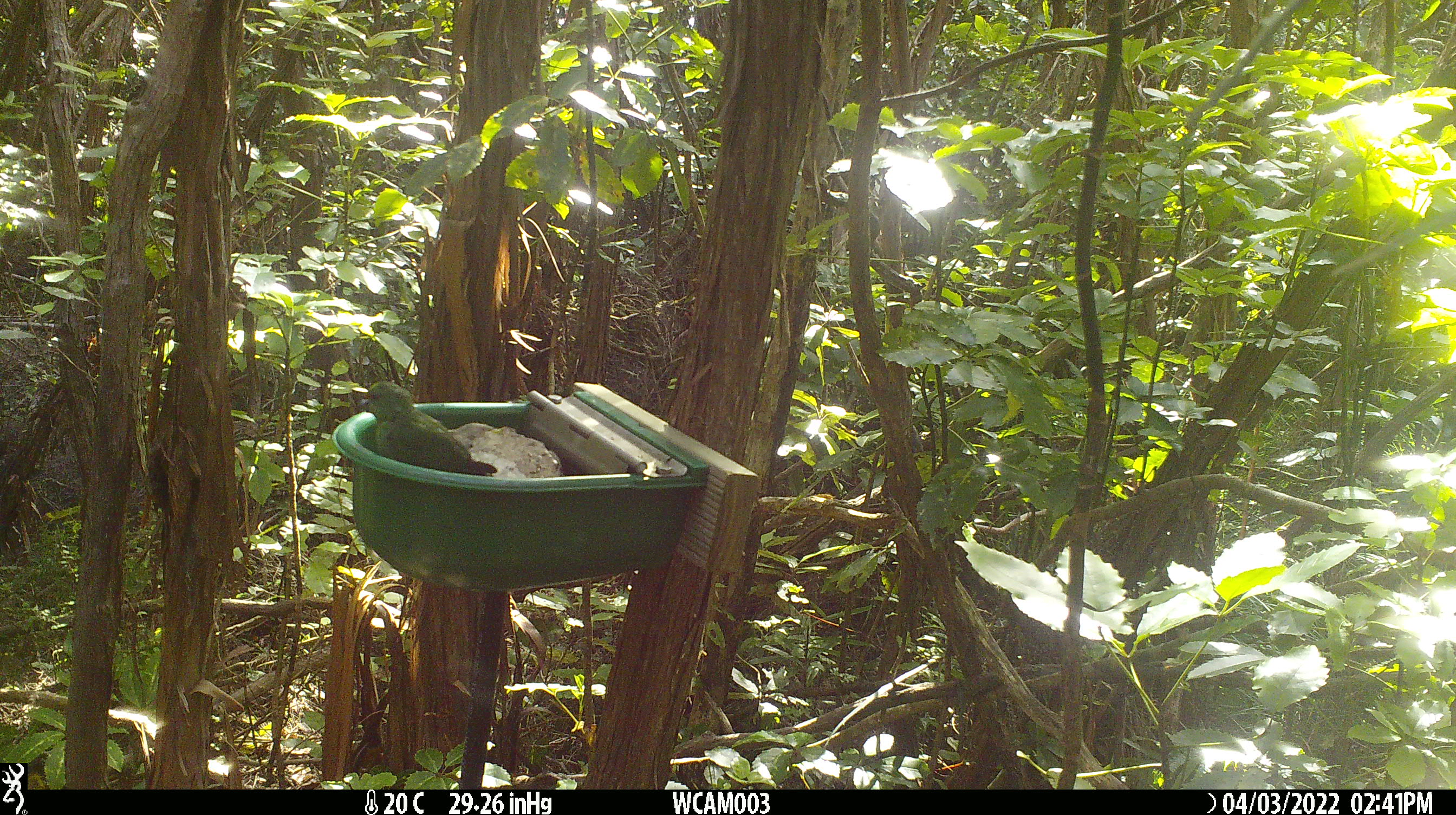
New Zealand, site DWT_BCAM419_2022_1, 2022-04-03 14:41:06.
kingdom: Animalia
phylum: Chordata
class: Aves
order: Psittaciformes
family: Psittaculidae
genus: Cyanoramphus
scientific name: Cyanoramphus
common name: parakeet